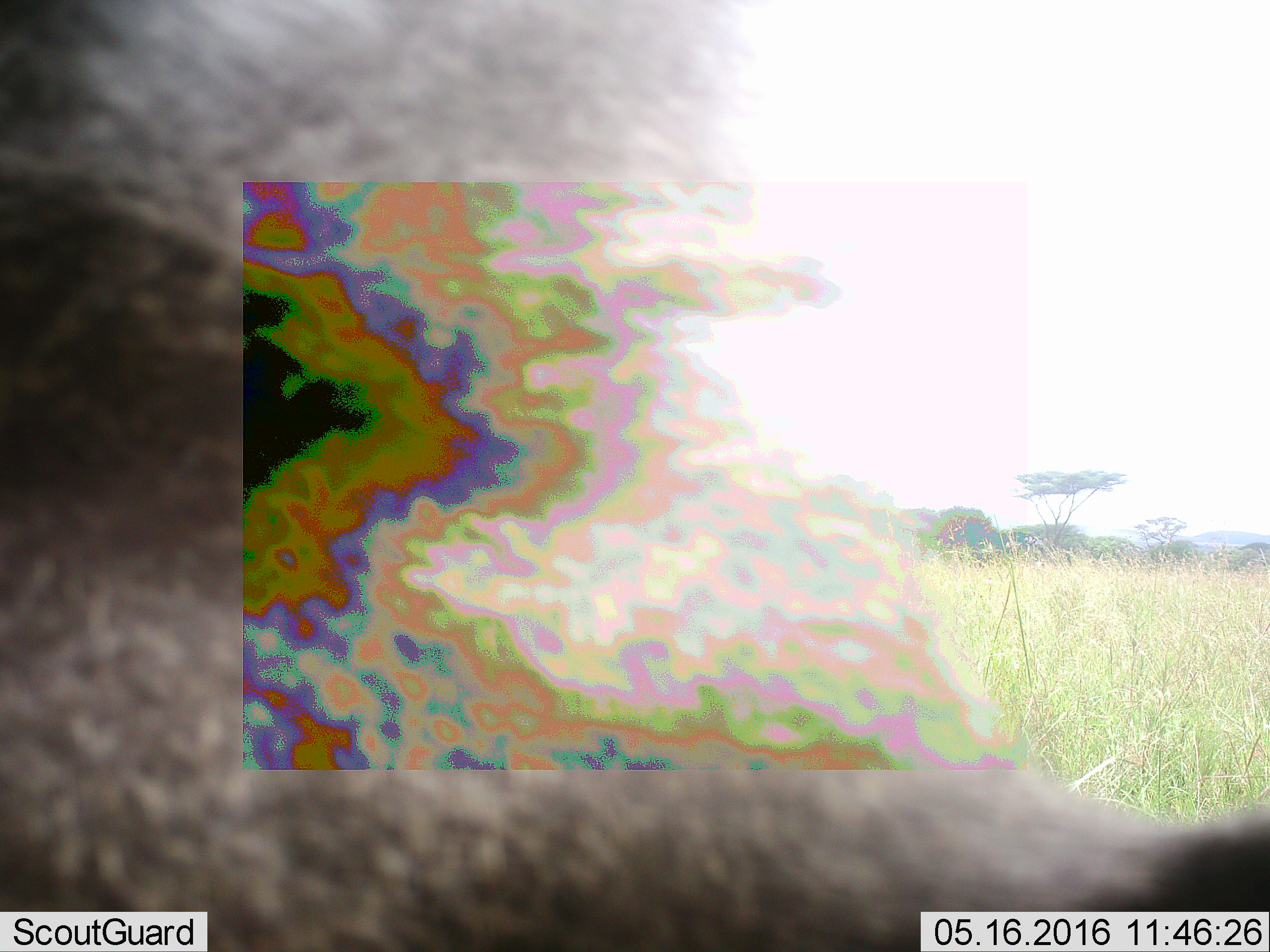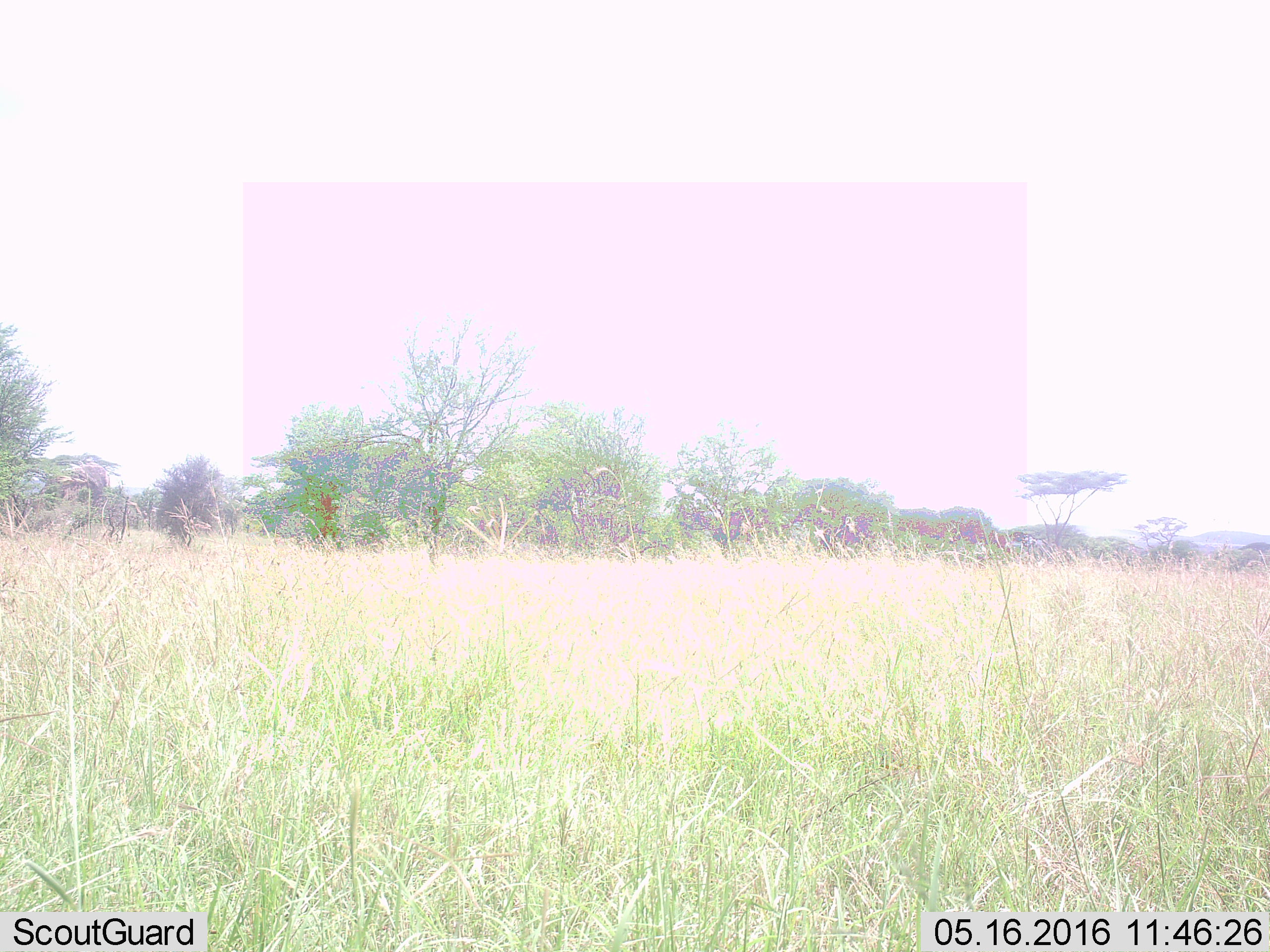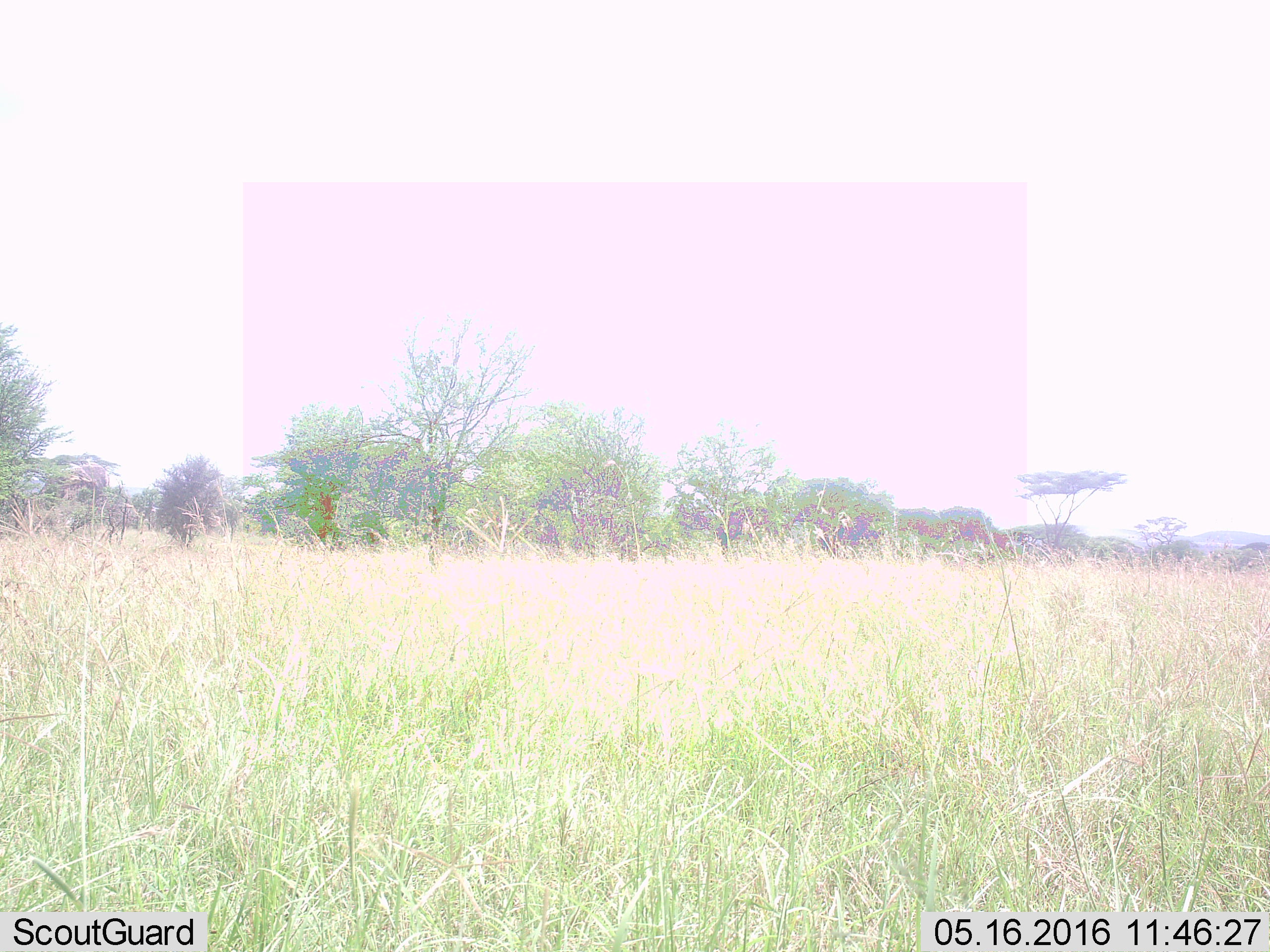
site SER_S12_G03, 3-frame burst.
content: unidentified animal